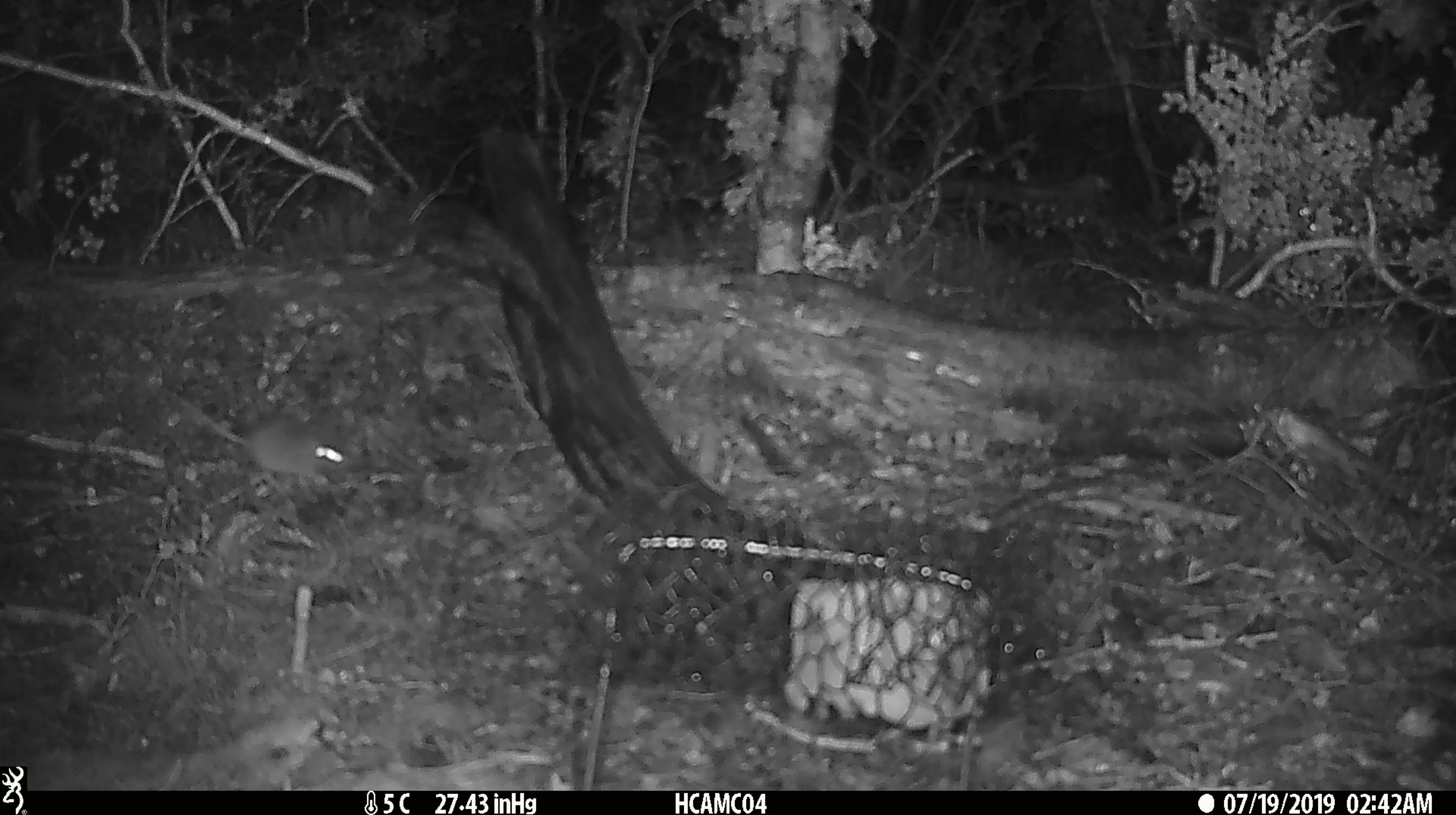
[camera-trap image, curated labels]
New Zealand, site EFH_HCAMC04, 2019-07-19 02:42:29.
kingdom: Animalia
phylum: Chordata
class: Mammalia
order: Rodentia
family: Muridae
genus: Mus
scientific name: Mus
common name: mouse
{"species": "mouse (Mus)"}